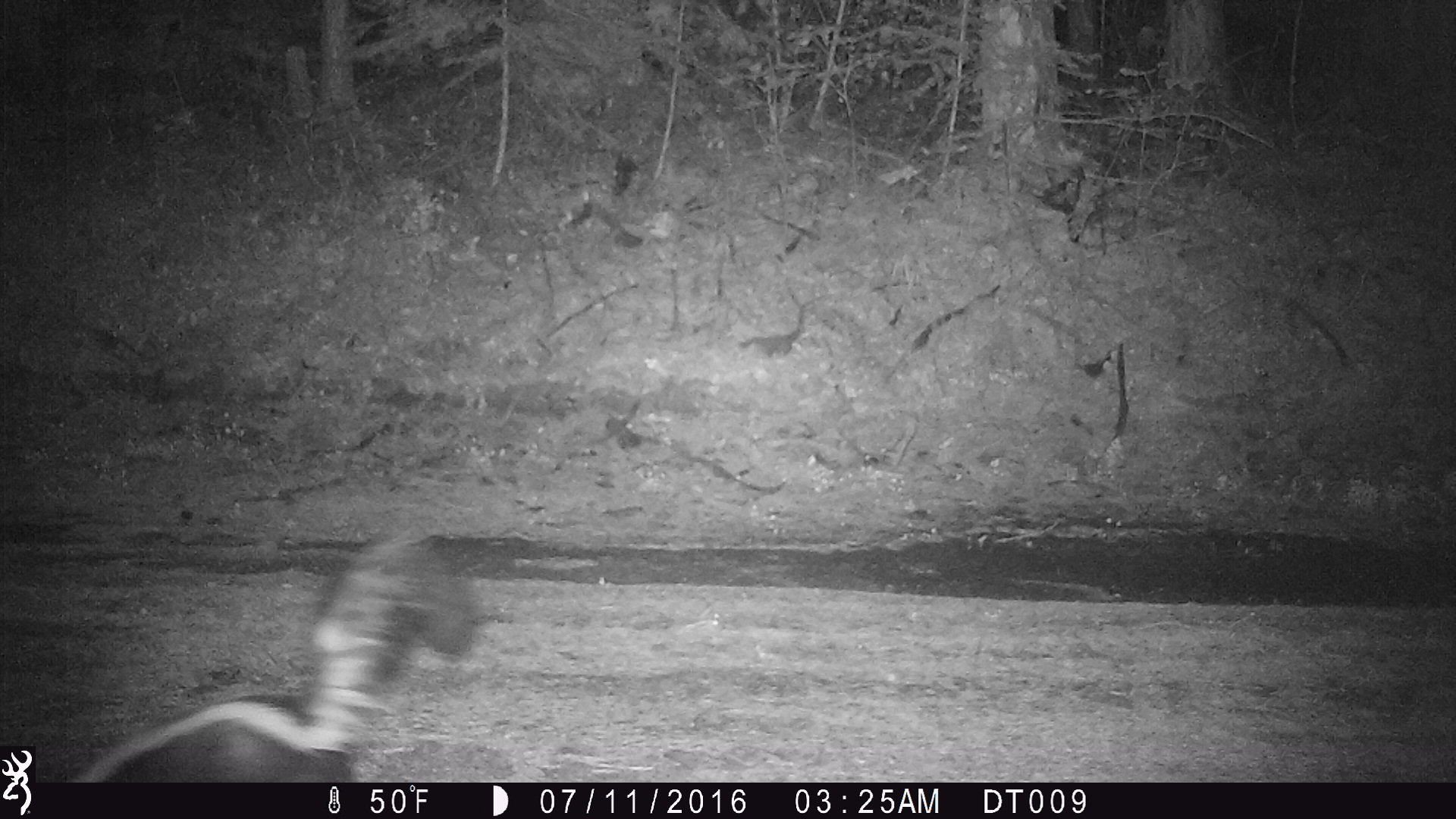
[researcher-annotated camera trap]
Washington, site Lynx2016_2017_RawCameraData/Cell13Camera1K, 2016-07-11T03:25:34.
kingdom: Animalia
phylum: Chordata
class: Mammalia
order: Carnivora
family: Mephitidae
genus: Mephitis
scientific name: Mephitis mephitis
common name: striped skunk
Mephitis mephitis (striped skunk). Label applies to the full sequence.